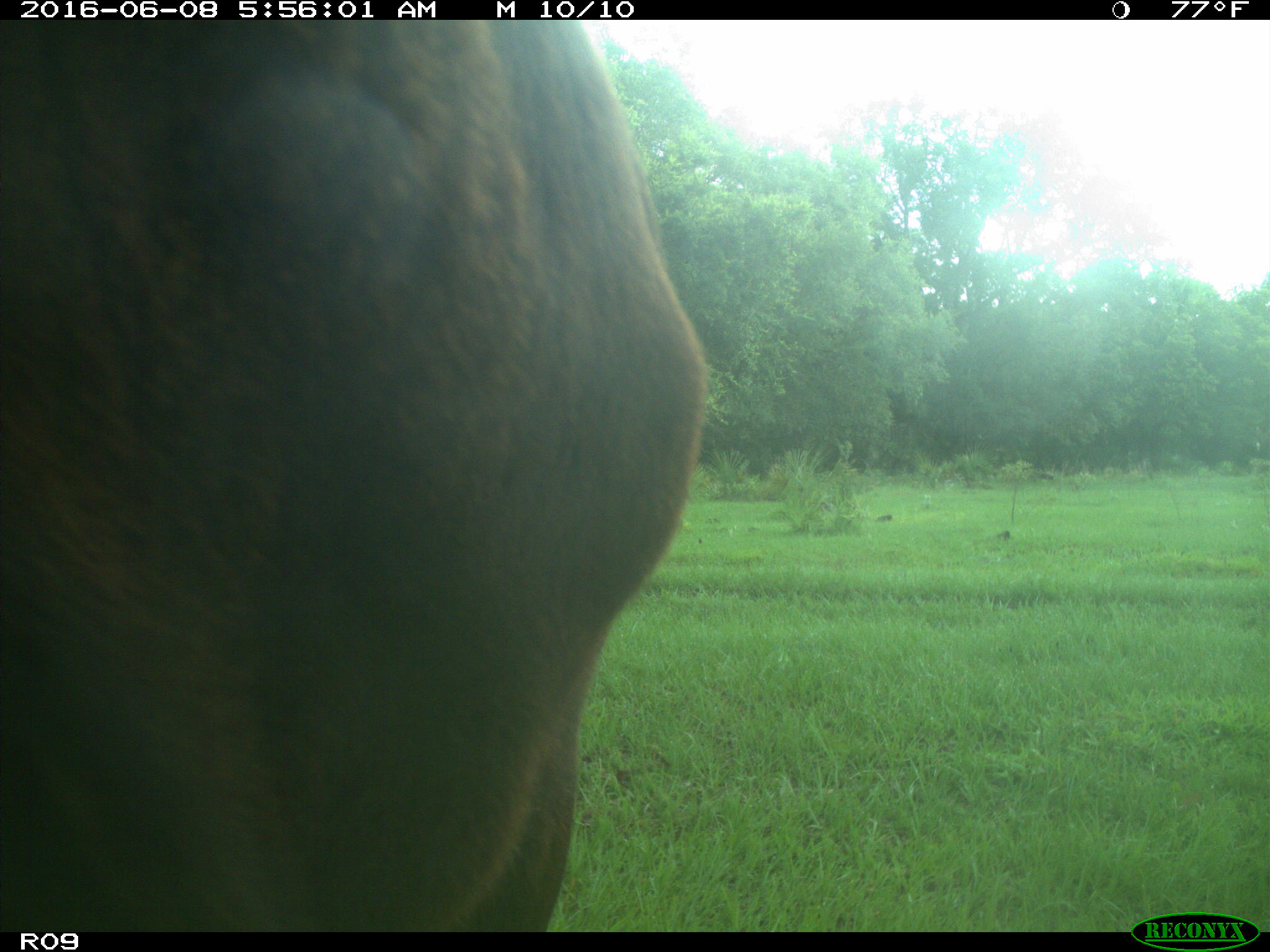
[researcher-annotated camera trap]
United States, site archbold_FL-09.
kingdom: Animalia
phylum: Chordata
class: Mammalia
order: Artiodactyla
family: Bovidae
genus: Bos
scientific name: Bos taurus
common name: domestic cow